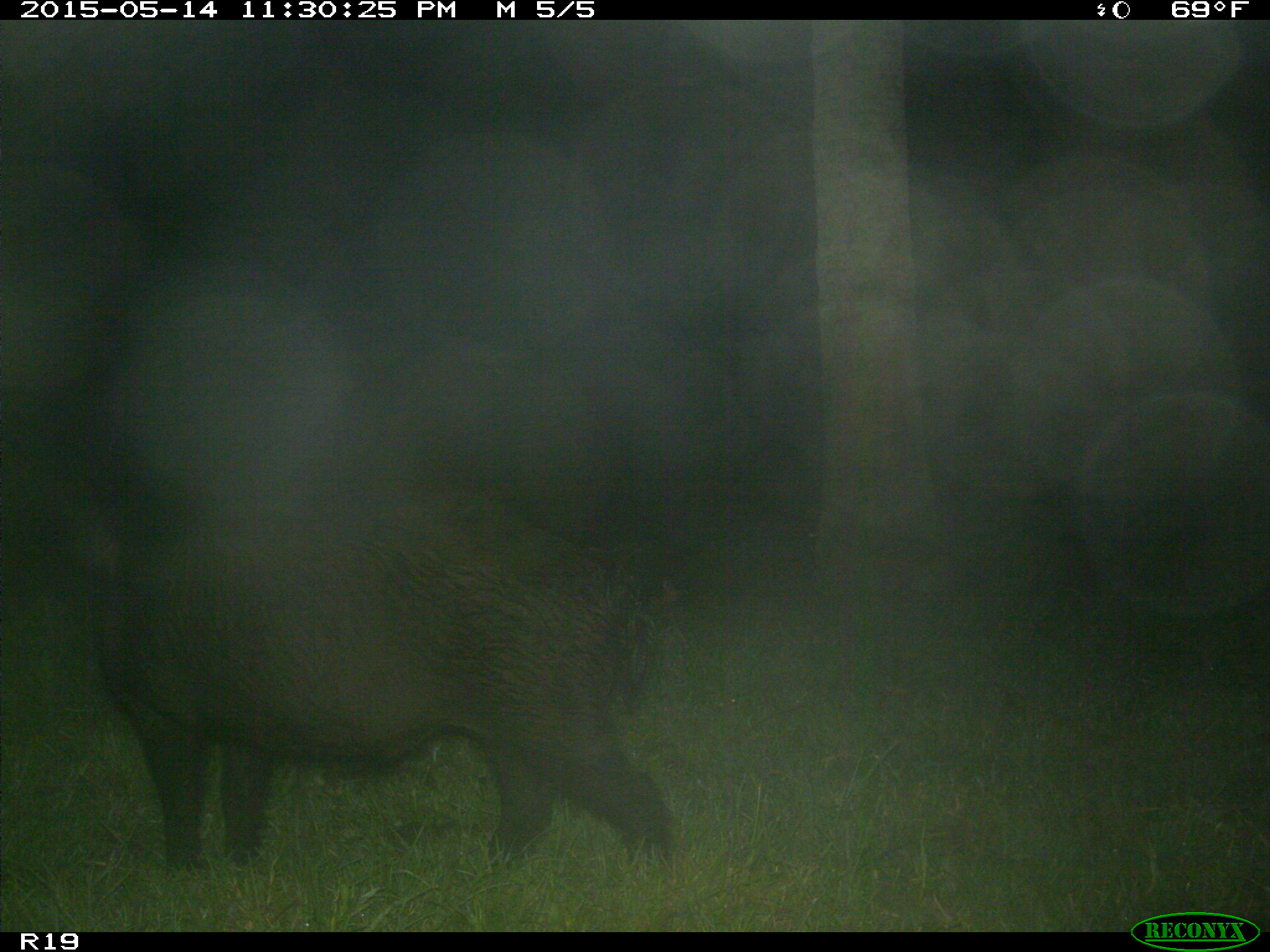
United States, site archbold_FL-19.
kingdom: Animalia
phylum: Chordata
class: Mammalia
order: Artiodactyla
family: Suidae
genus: Sus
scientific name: Sus scrofa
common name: wild boar